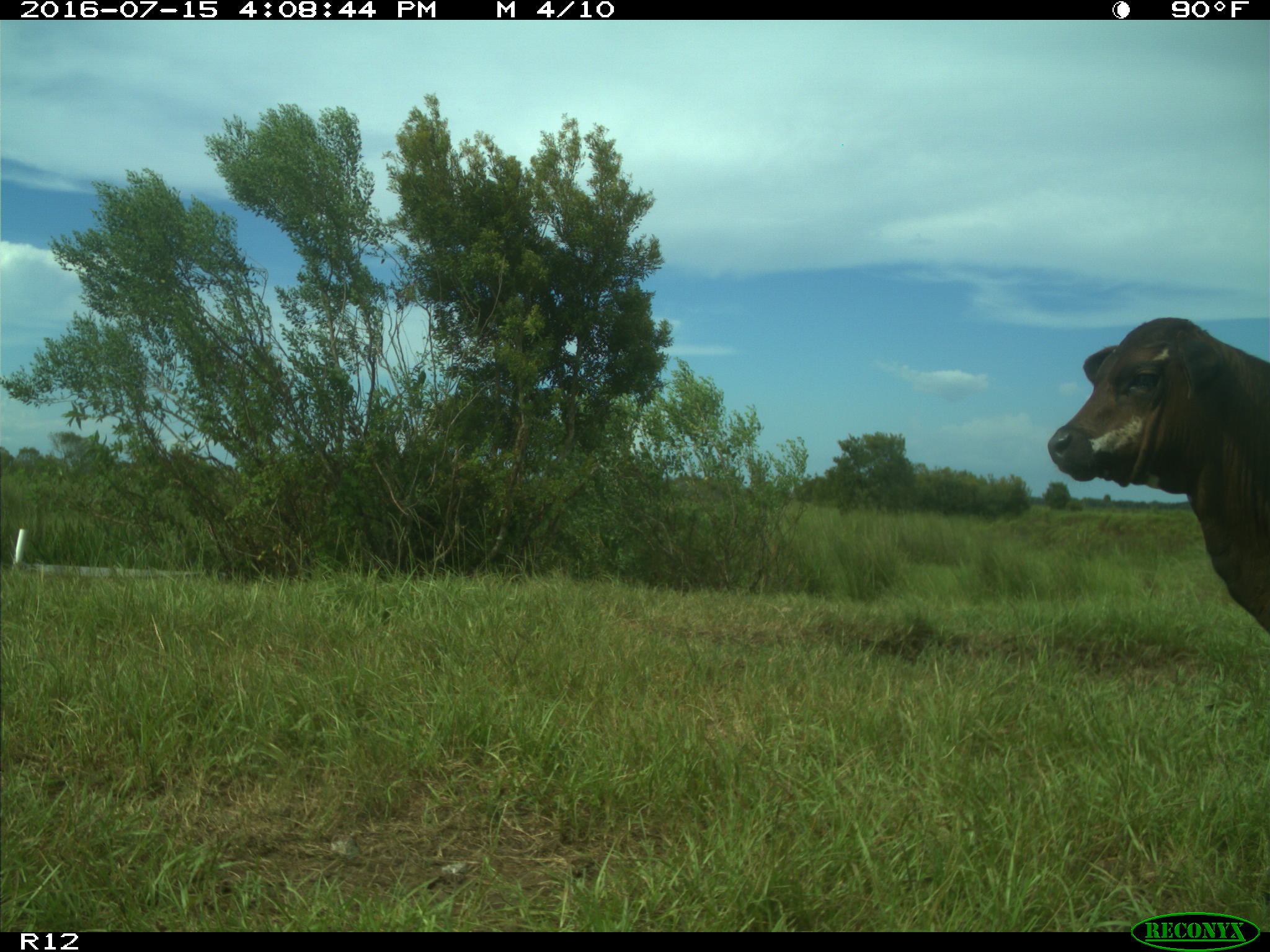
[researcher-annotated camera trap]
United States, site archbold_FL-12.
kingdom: Animalia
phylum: Chordata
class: Mammalia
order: Artiodactyla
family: Bovidae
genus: Bos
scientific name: Bos taurus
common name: domestic cow